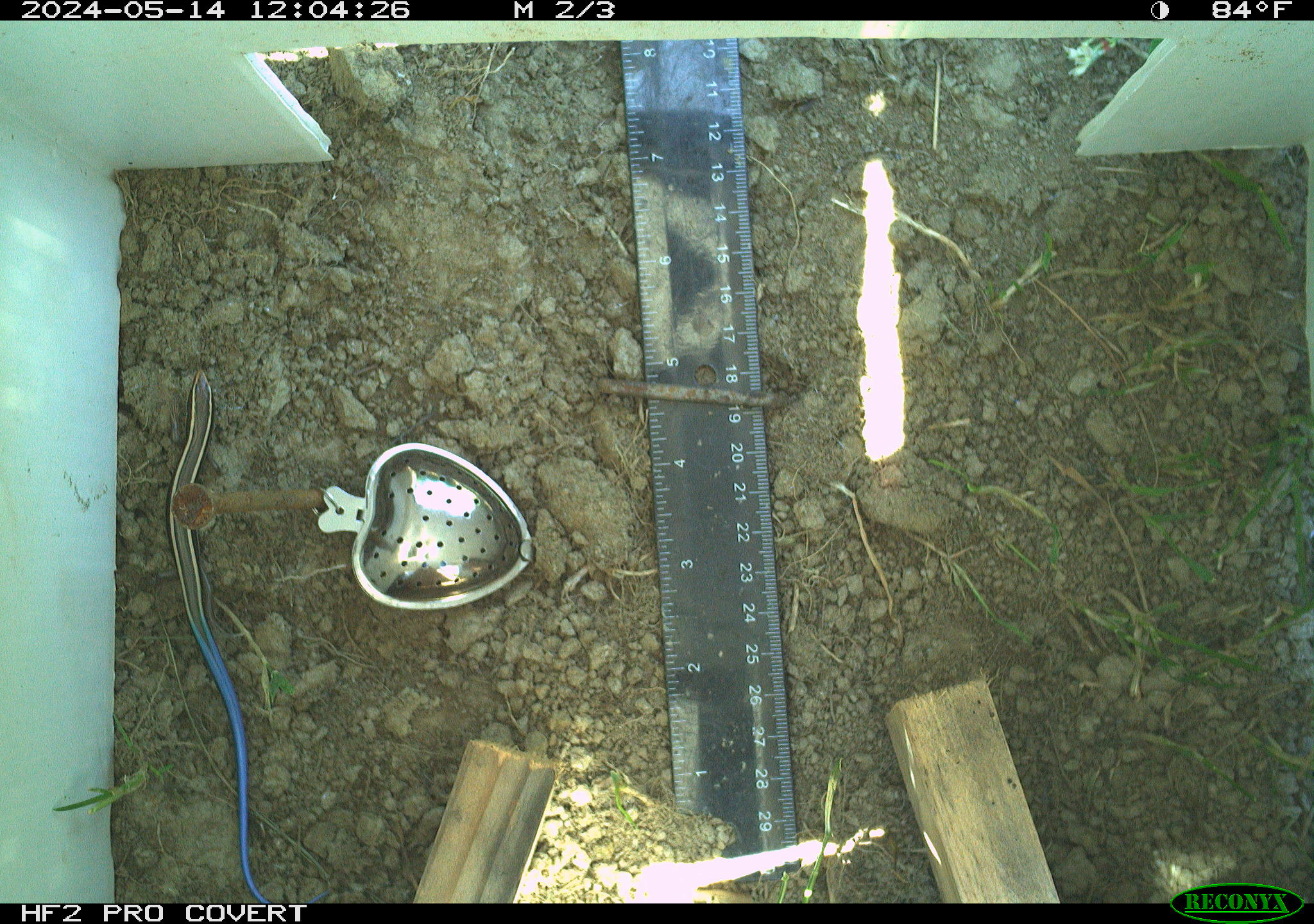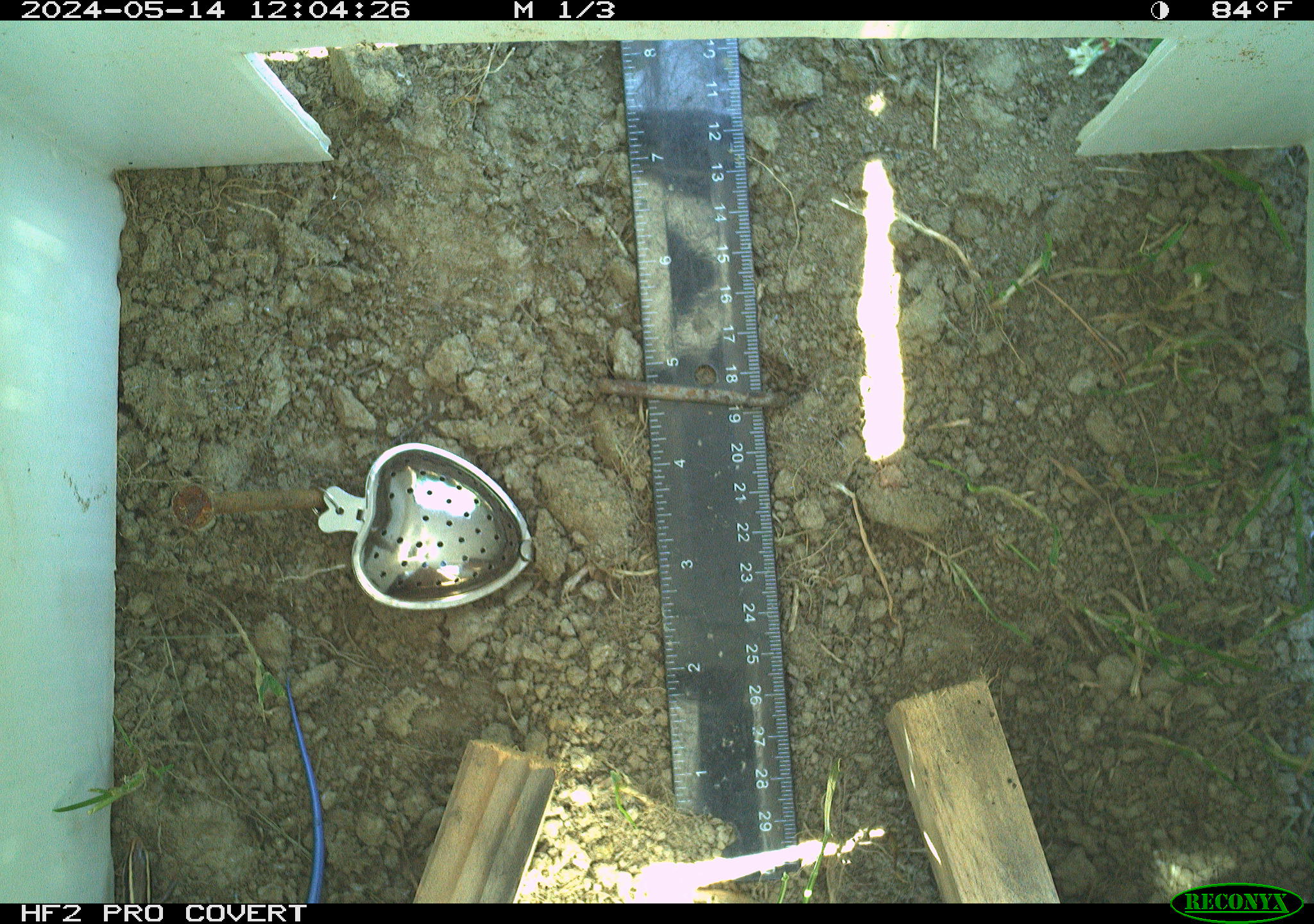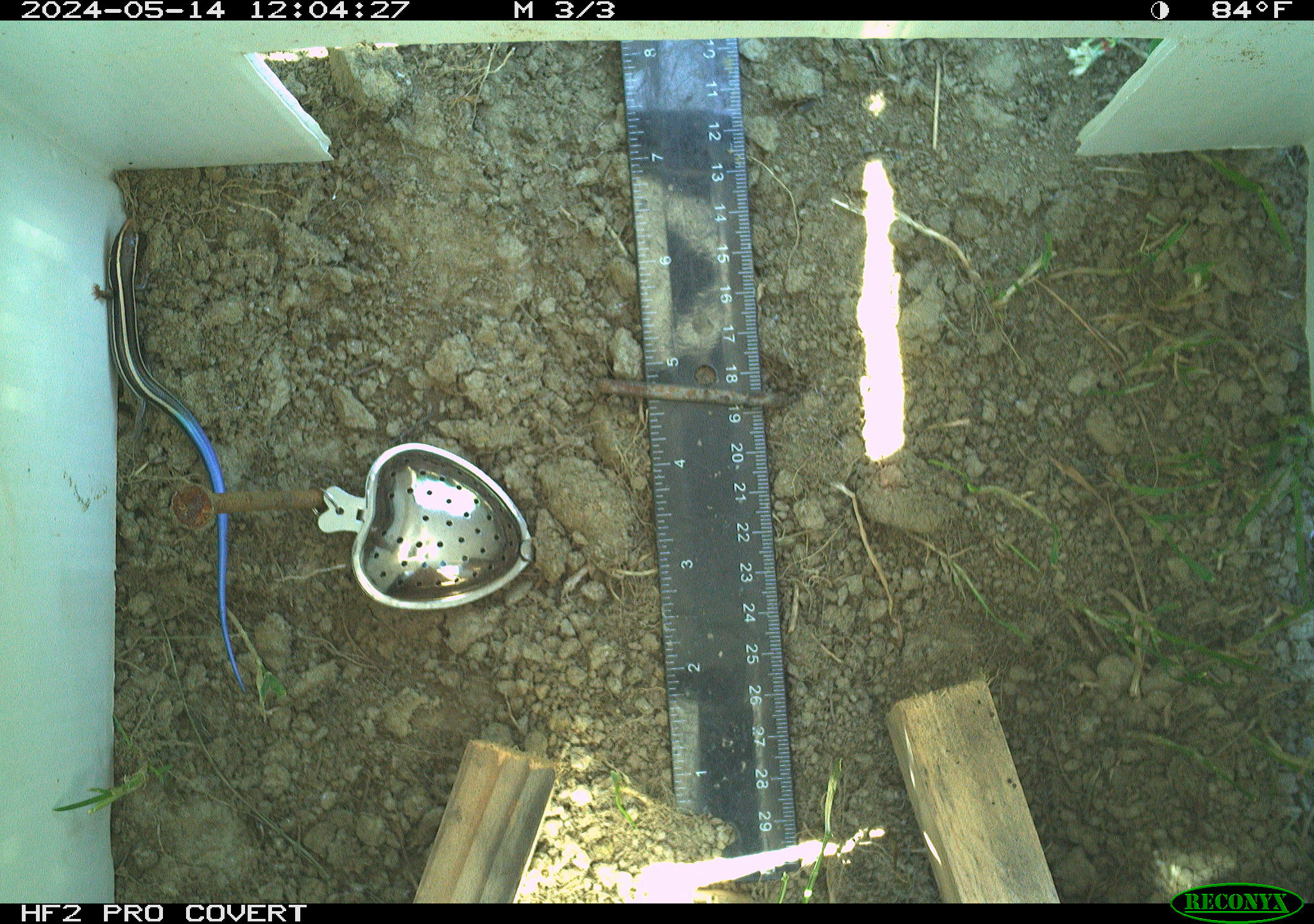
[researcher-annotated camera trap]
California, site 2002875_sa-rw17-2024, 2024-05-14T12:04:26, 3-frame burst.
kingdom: Animalia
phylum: Chordata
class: Reptilia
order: Squamata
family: Scincidae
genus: Plestiodon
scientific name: Plestiodon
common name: blue-tailed skinks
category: plestiodon species